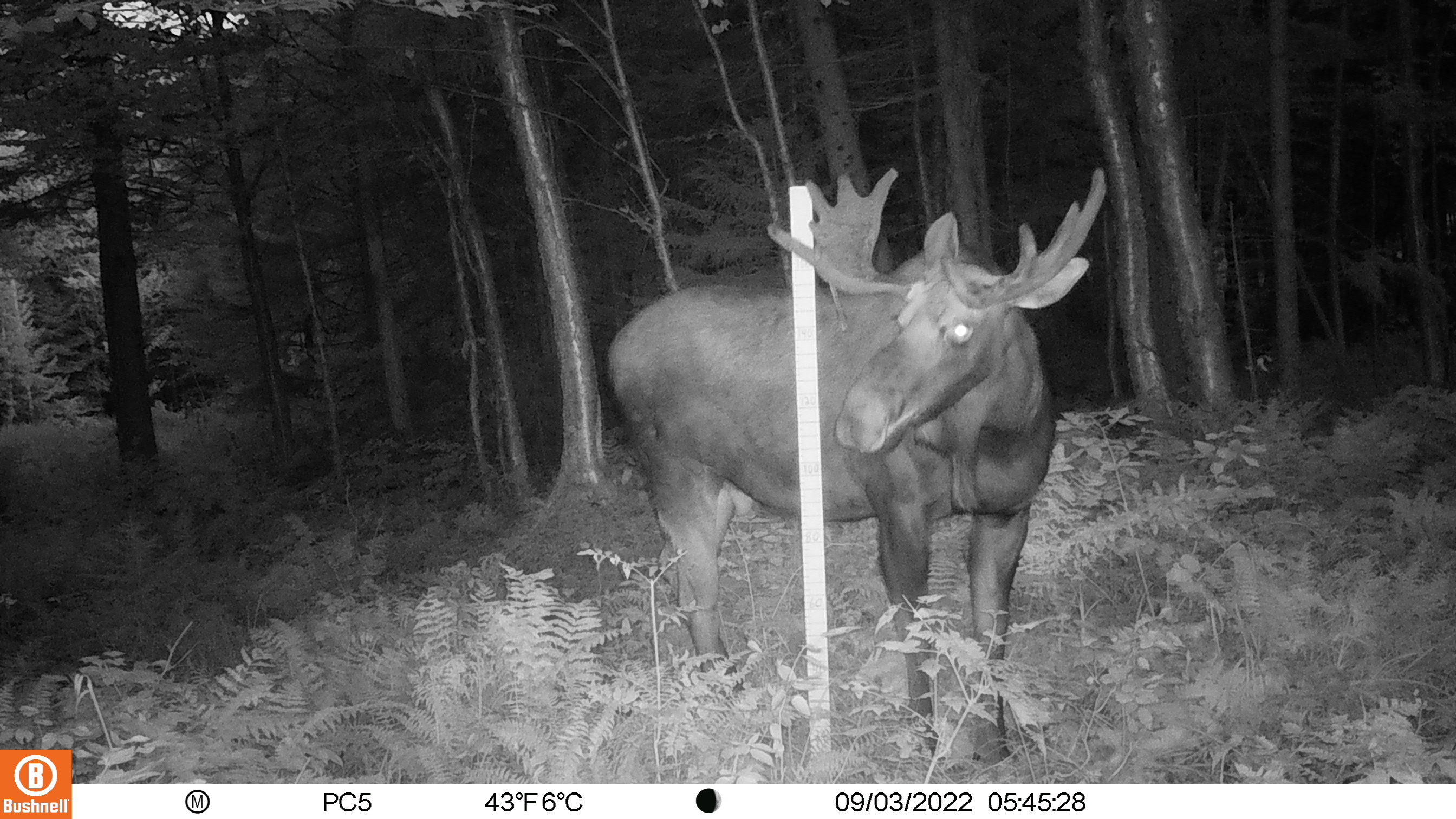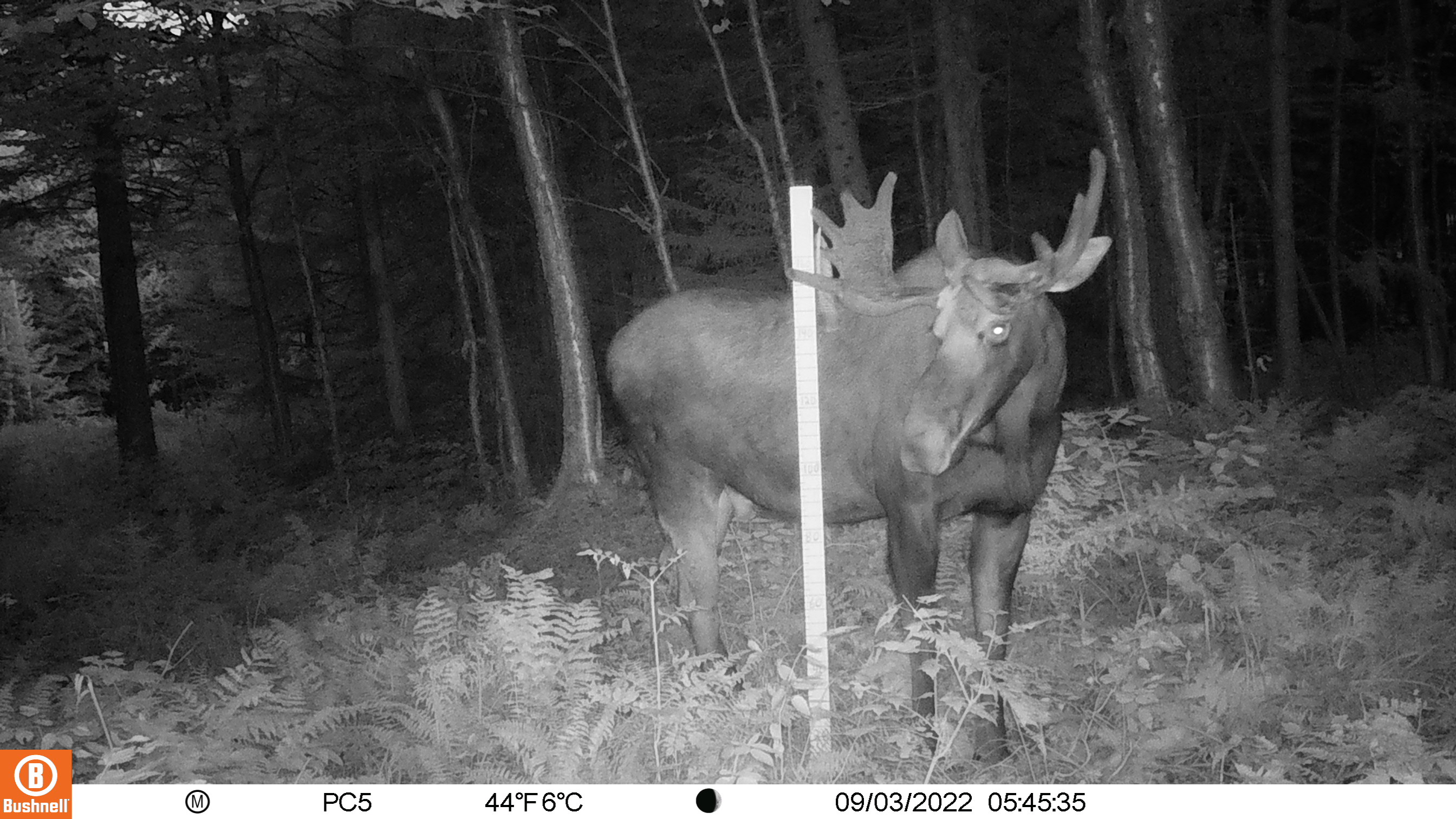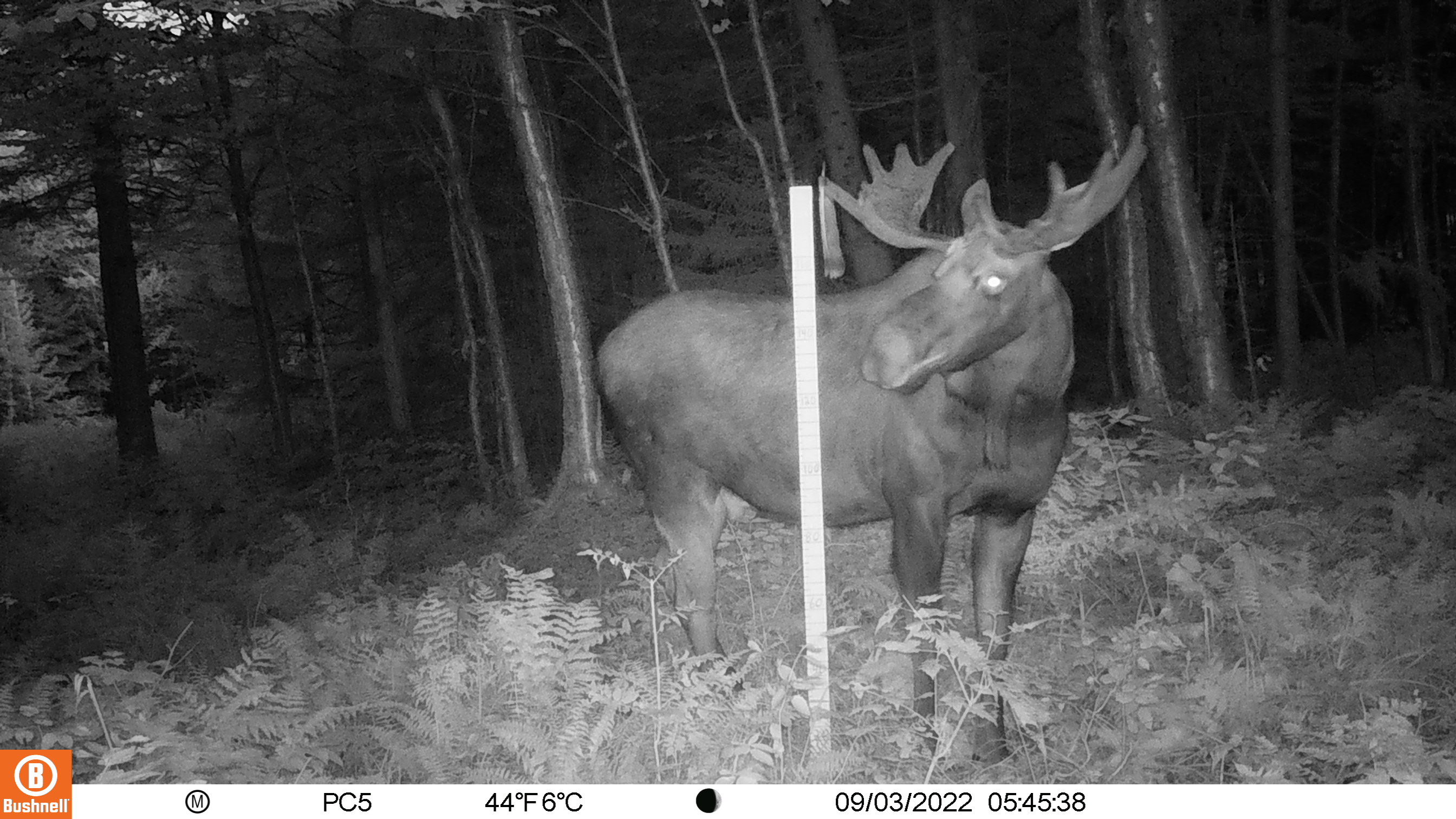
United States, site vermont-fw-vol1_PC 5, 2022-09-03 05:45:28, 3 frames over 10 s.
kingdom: Animalia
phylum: Chordata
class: Mammalia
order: Artiodactyla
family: Cervidae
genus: Alces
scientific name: Alces alces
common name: moose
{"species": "moose (Alces alces)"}